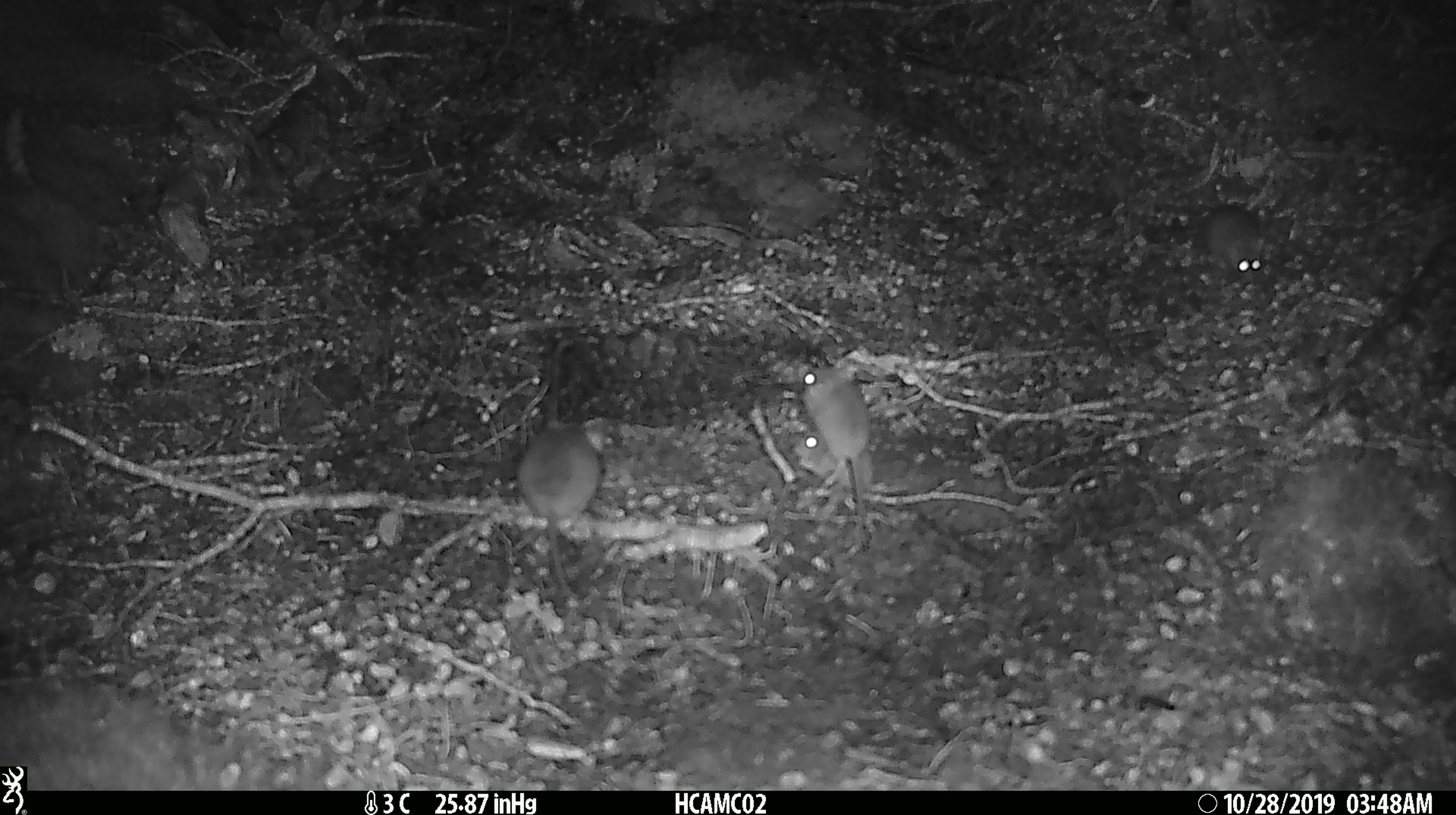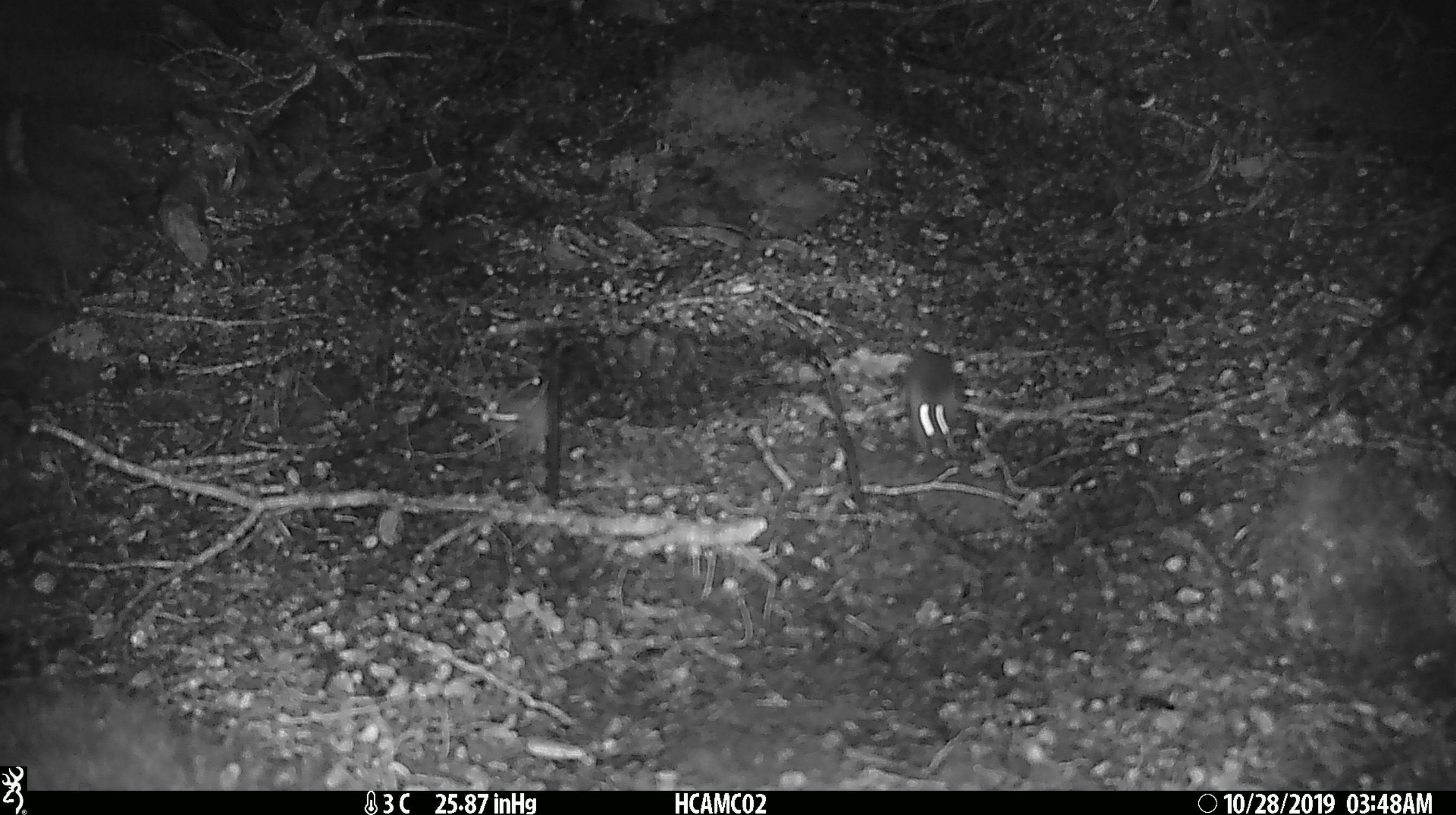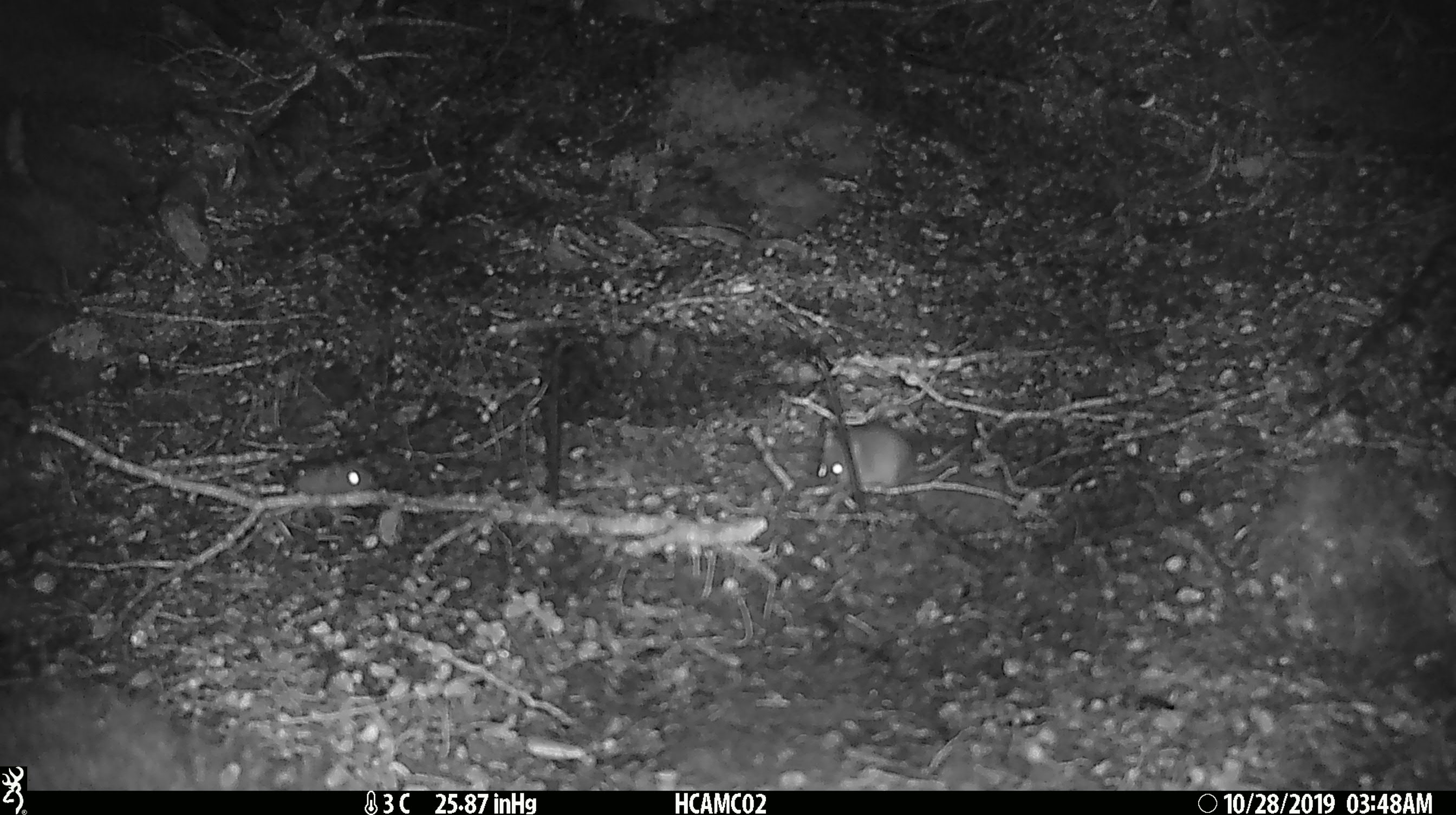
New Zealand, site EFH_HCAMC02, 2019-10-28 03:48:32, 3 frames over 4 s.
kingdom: Animalia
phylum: Chordata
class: Mammalia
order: Rodentia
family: Muridae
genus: Mus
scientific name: Mus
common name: mouse